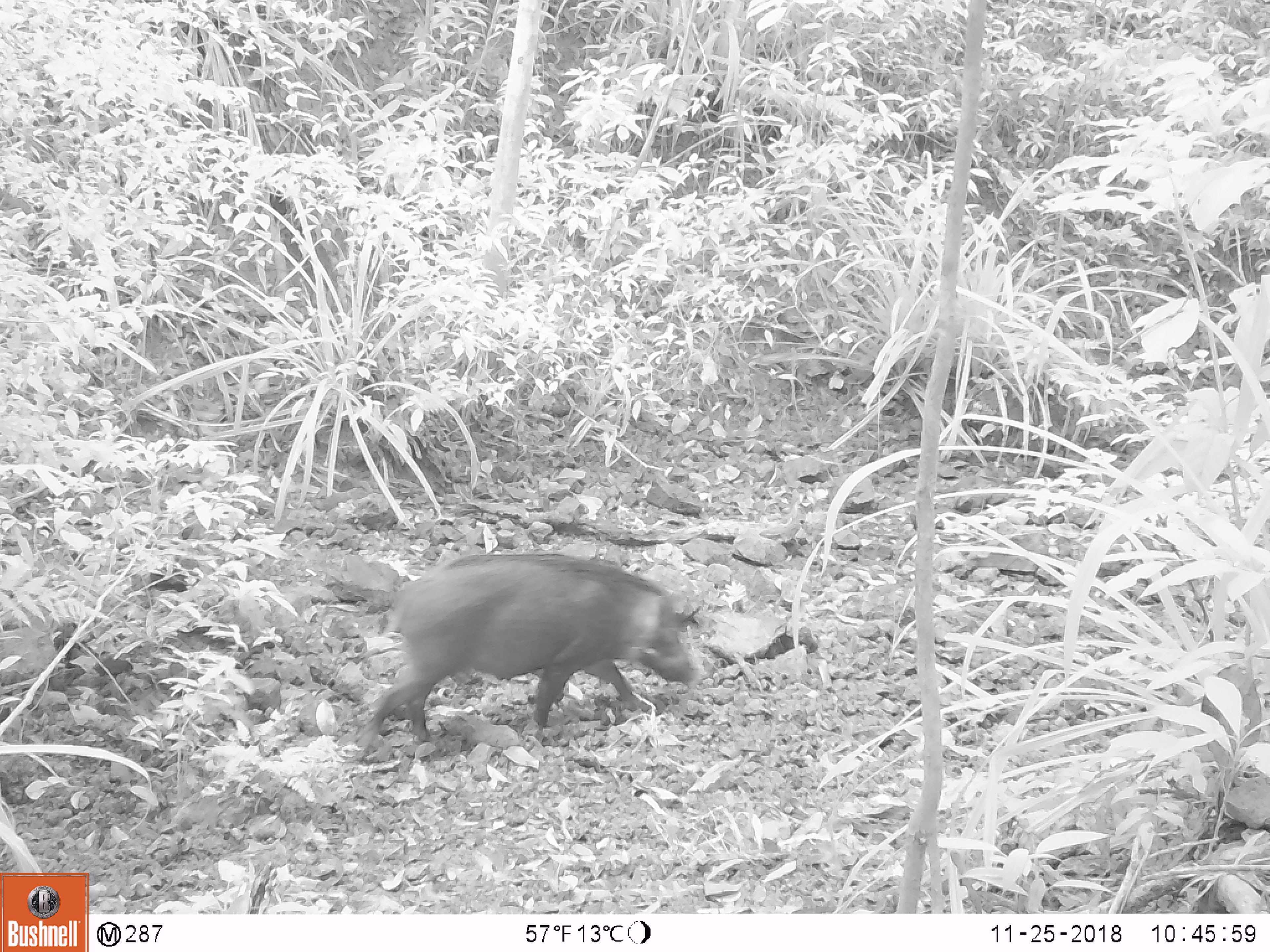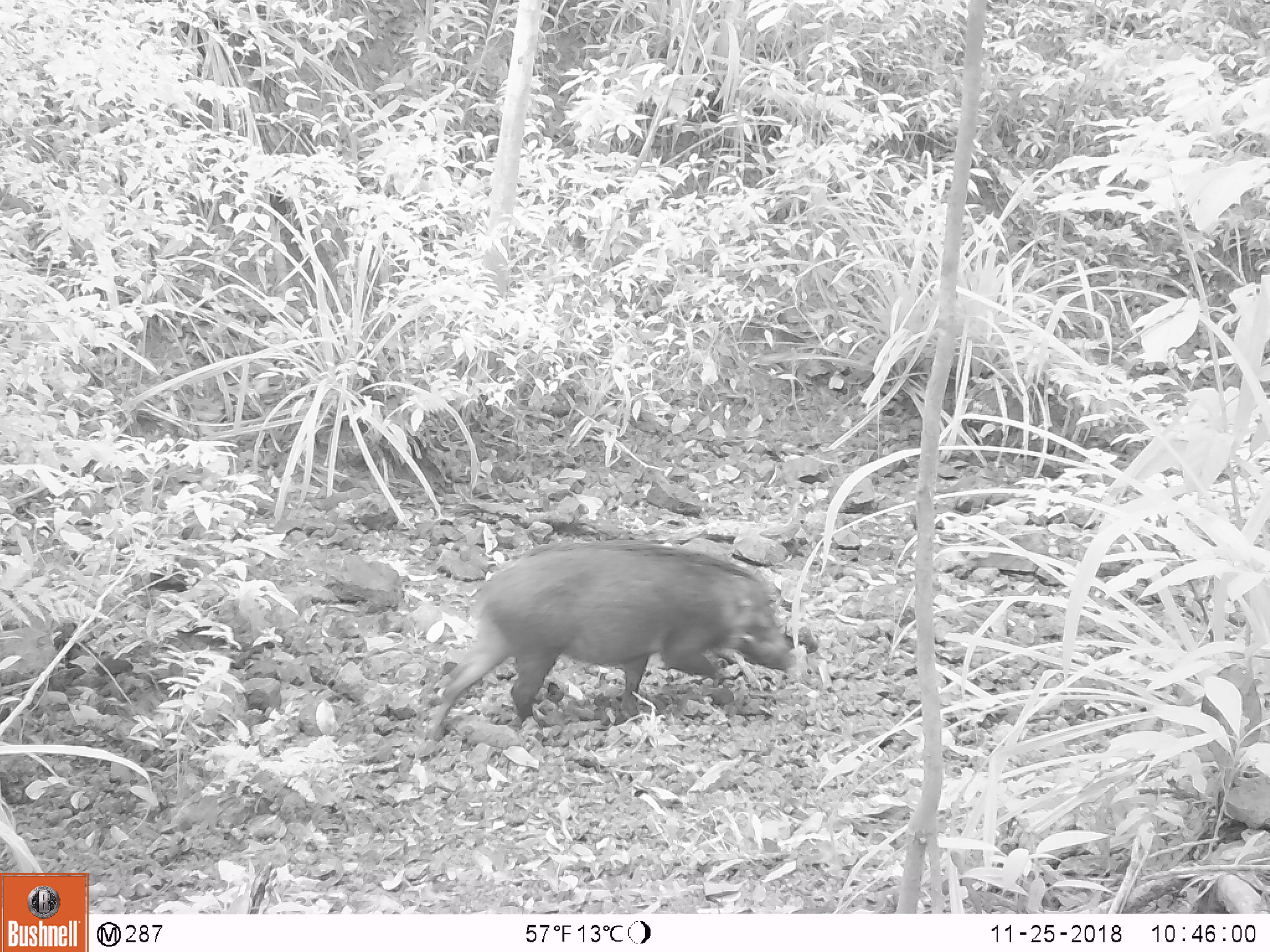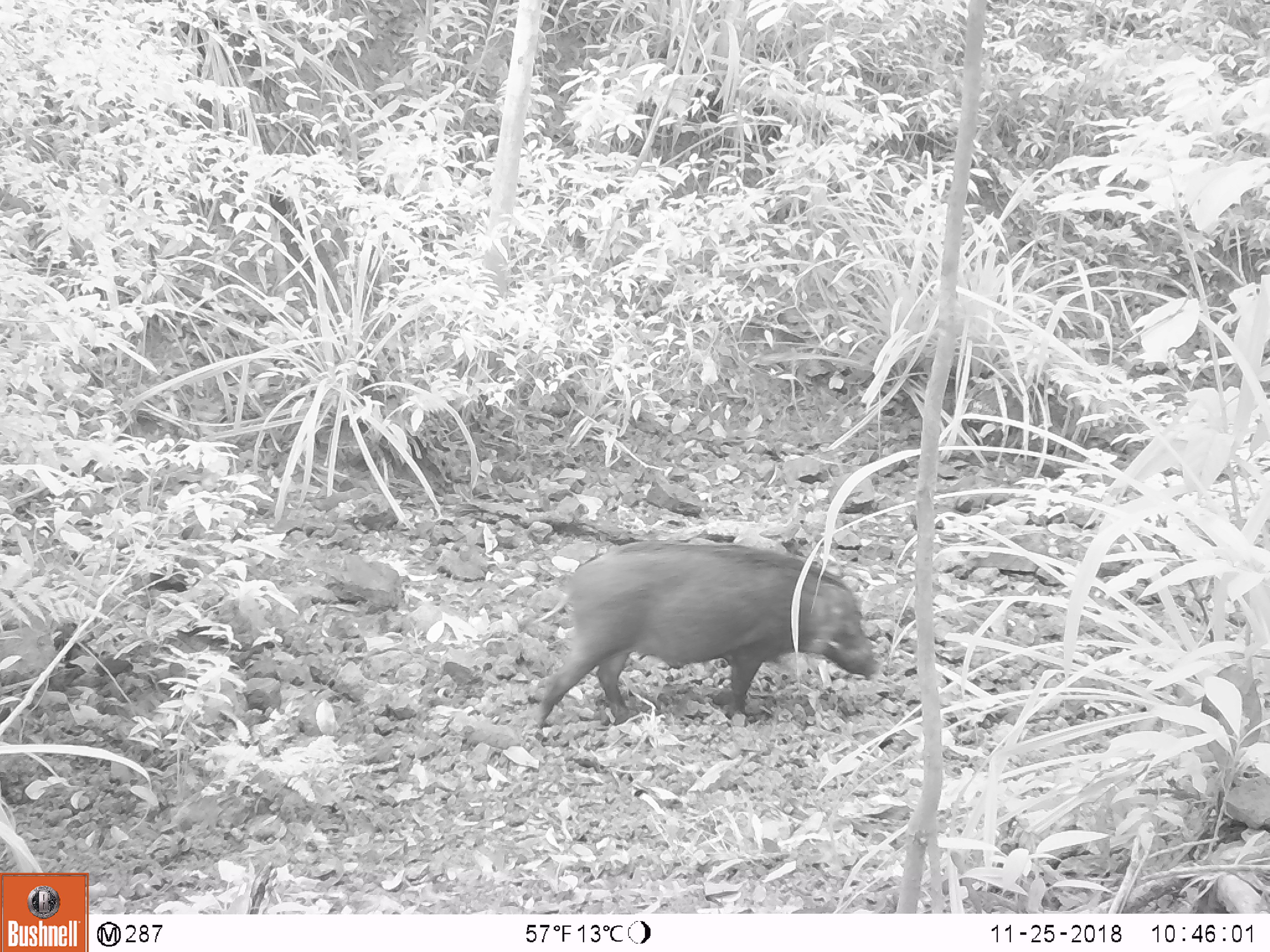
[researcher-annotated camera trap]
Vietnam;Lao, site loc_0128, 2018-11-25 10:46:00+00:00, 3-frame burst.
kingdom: Animalia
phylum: Chordata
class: Mammalia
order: Artiodactyla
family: Suidae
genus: Sus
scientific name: Sus scrofa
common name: eurasian wild pig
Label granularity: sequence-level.